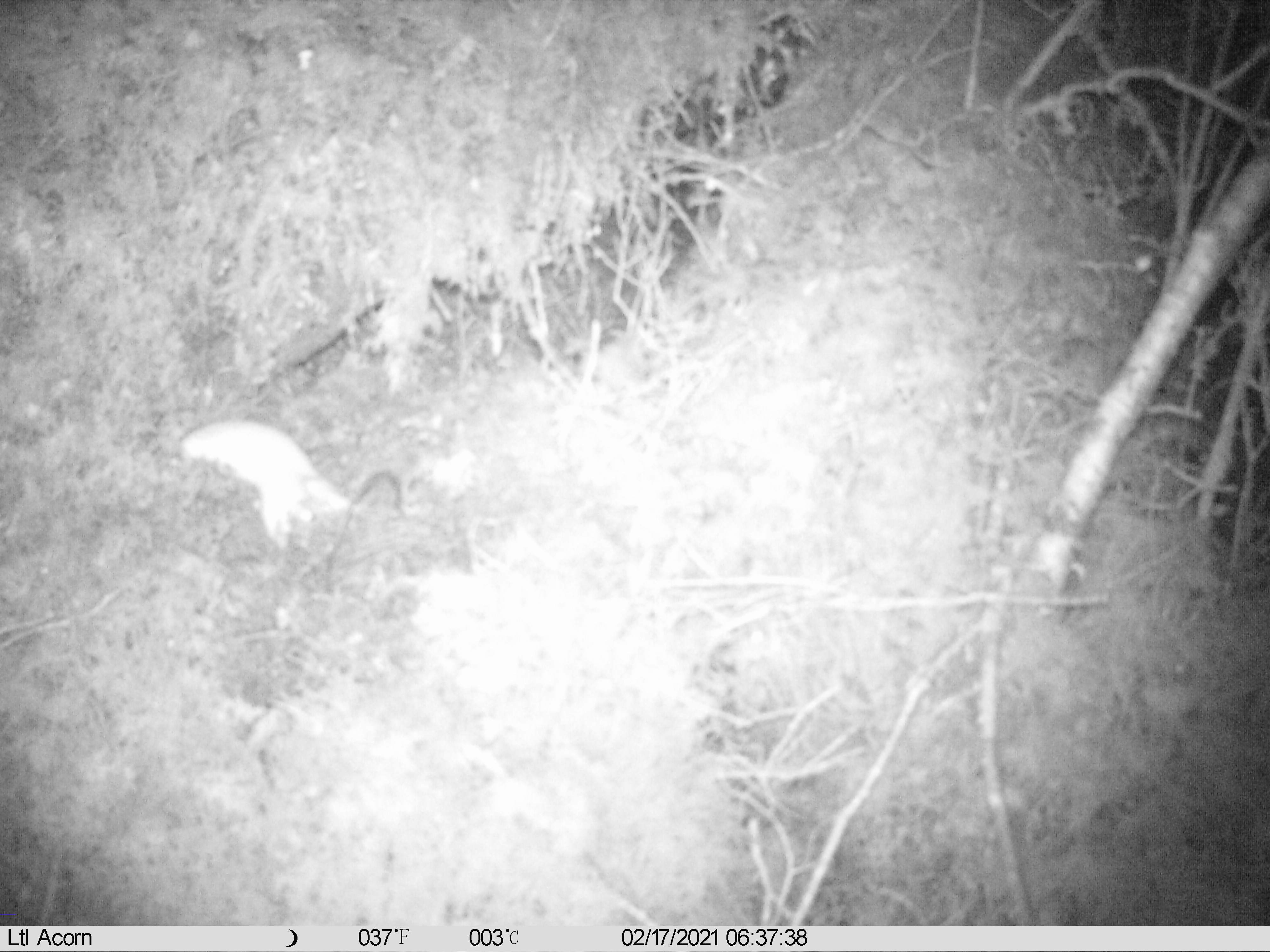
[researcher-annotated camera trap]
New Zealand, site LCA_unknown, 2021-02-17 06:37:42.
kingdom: Animalia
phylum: Chordata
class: Mammalia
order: Carnivora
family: Mustelidae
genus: Mustela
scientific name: Mustela erminea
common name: stoat